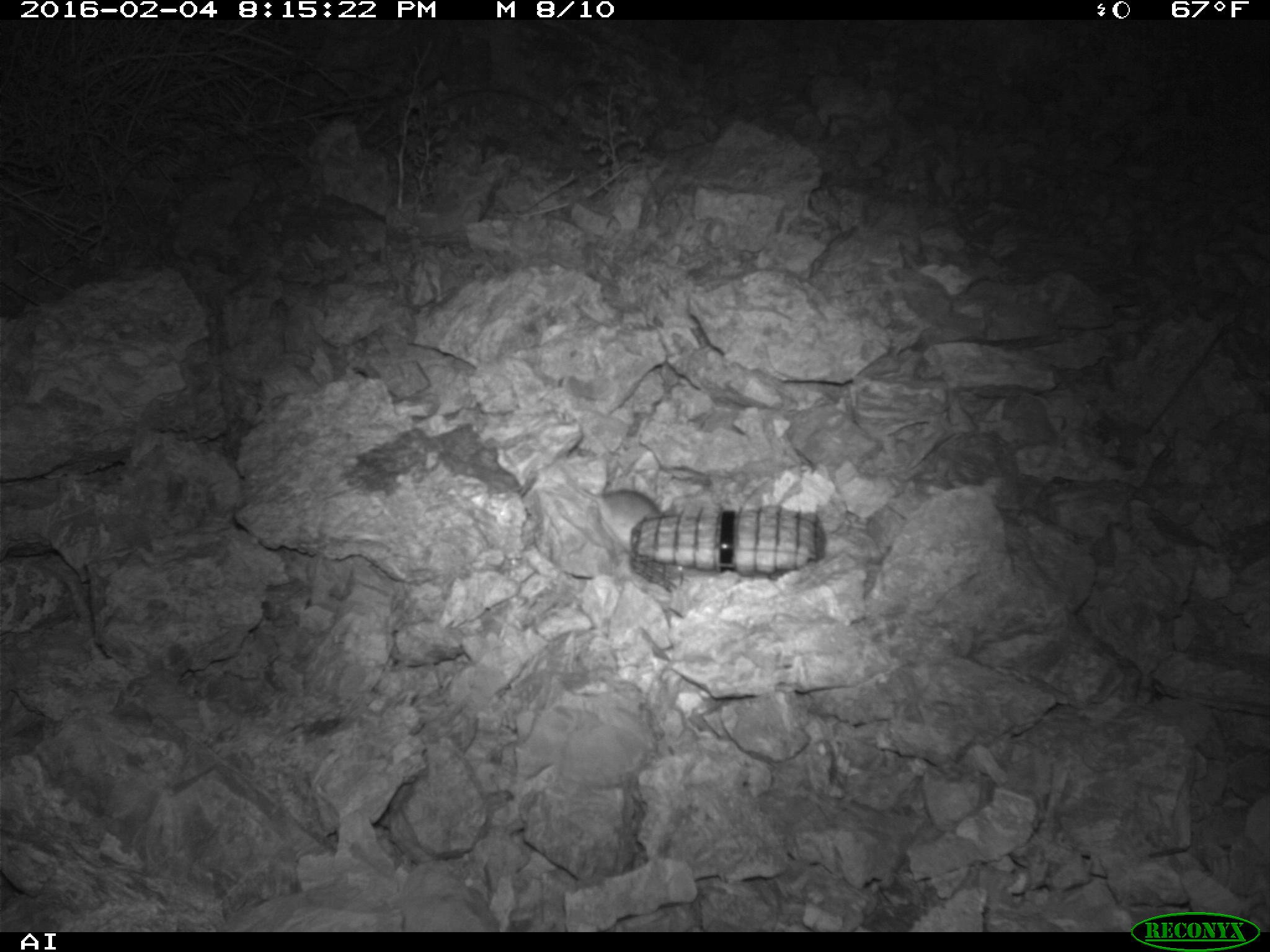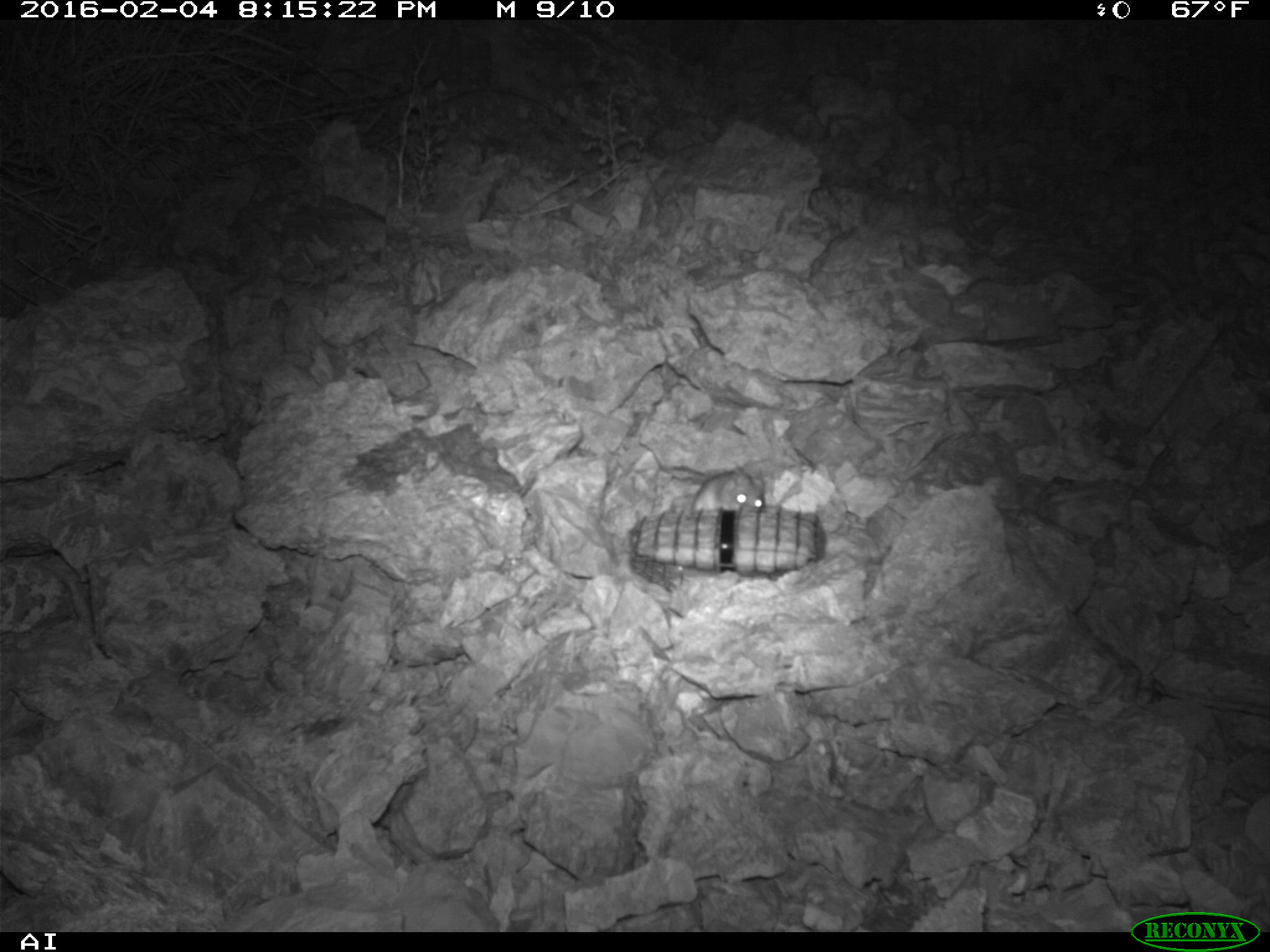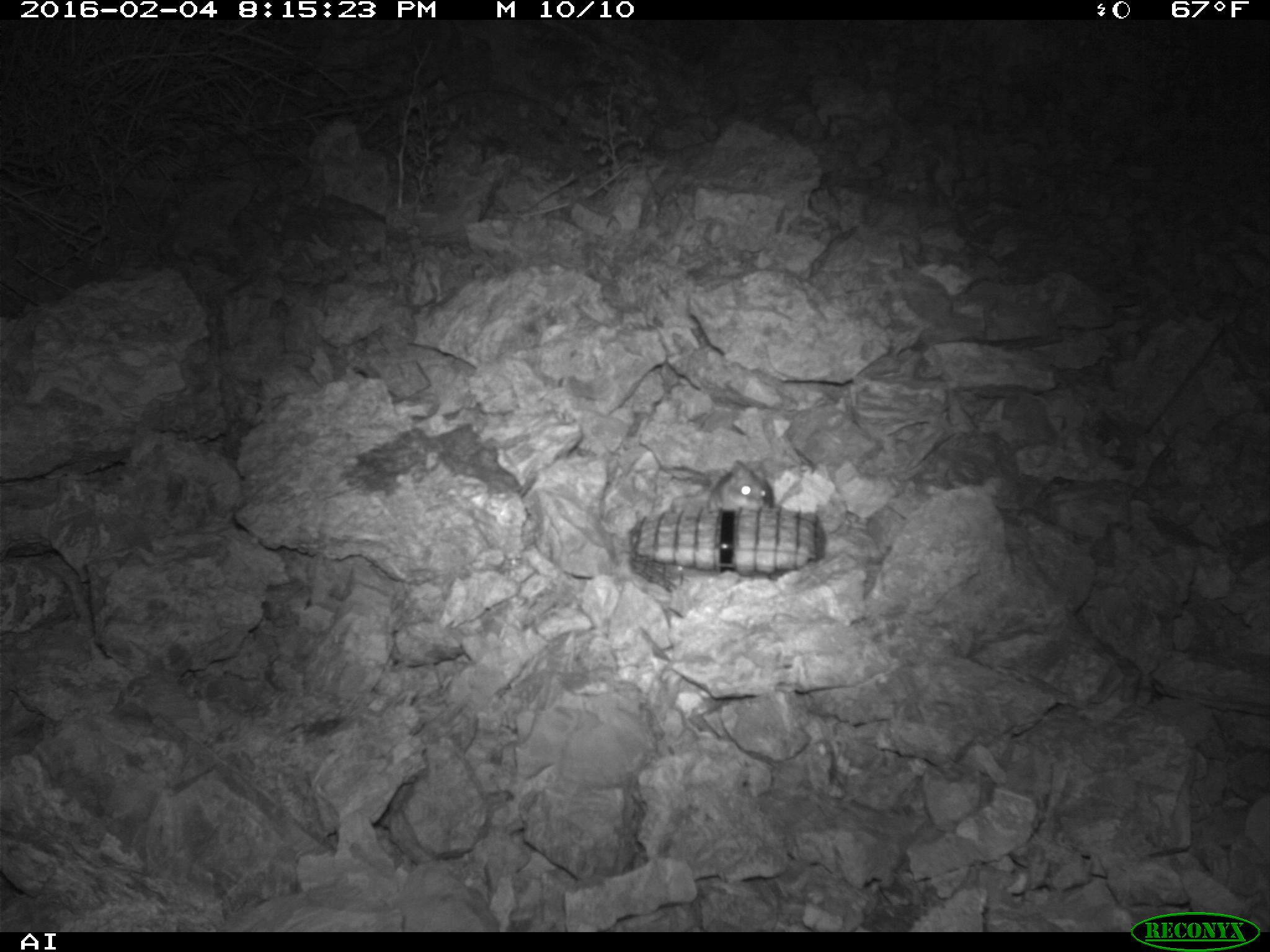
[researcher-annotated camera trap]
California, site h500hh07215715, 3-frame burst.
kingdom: Animalia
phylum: Chordata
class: Mammalia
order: Rodentia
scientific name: Rodentia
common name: rodent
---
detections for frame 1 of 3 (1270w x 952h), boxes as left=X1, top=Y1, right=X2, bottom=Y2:
rodent: left=548, top=459, right=662, bottom=553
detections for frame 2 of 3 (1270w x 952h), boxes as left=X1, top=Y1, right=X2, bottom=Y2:
rodent: left=674, top=460, right=765, bottom=512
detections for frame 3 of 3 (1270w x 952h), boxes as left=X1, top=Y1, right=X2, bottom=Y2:
rodent: left=706, top=457, right=773, bottom=510